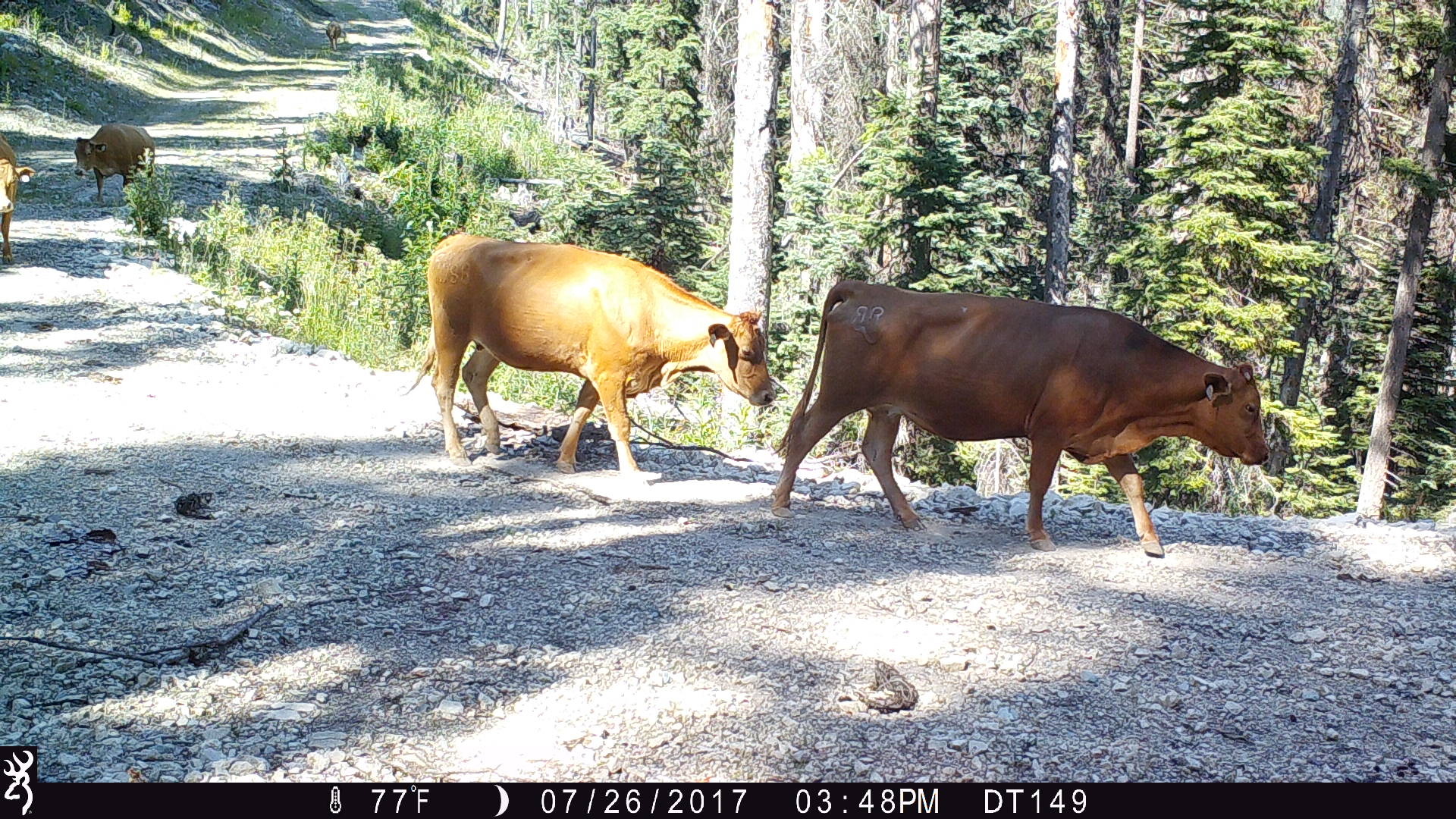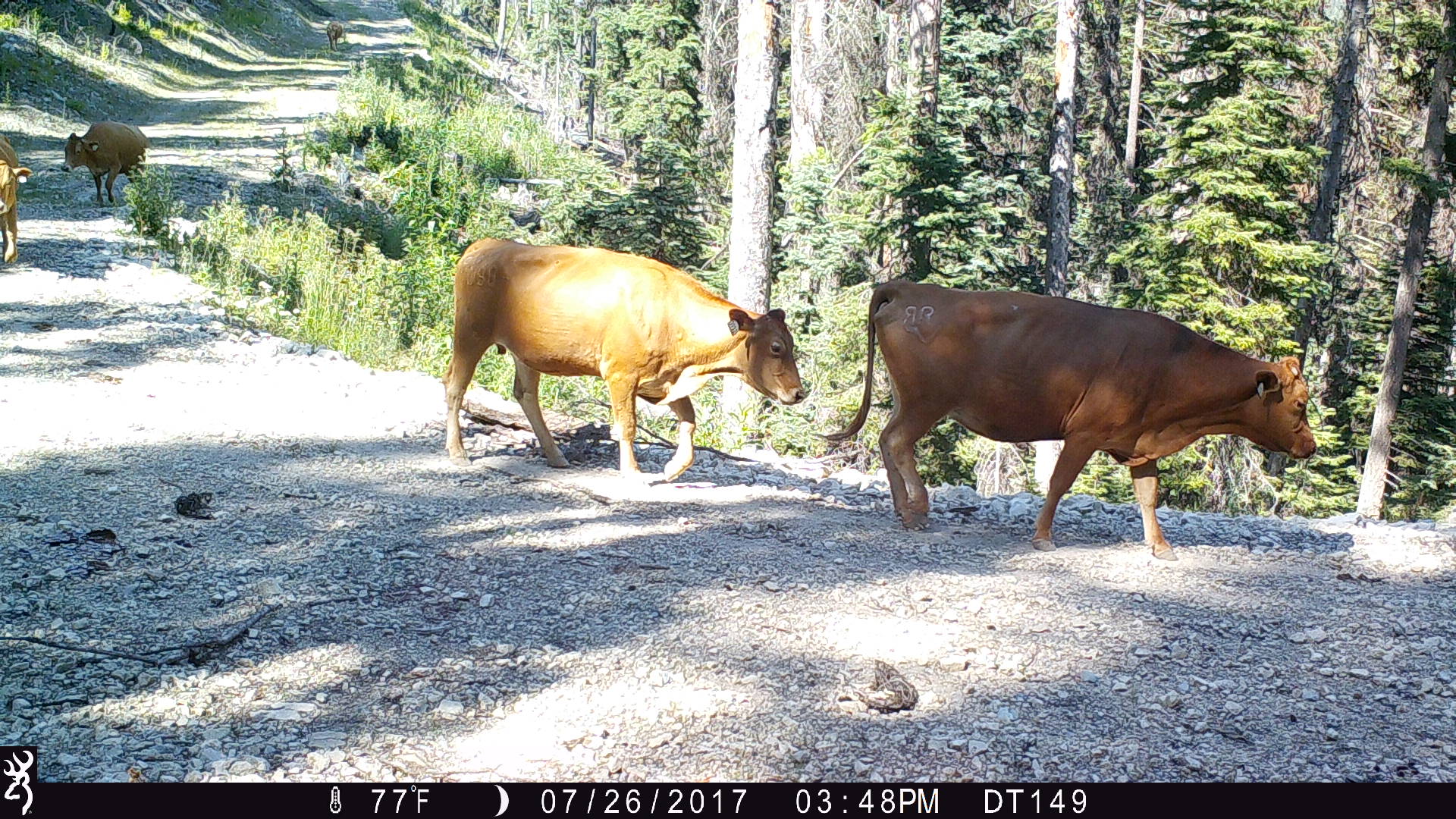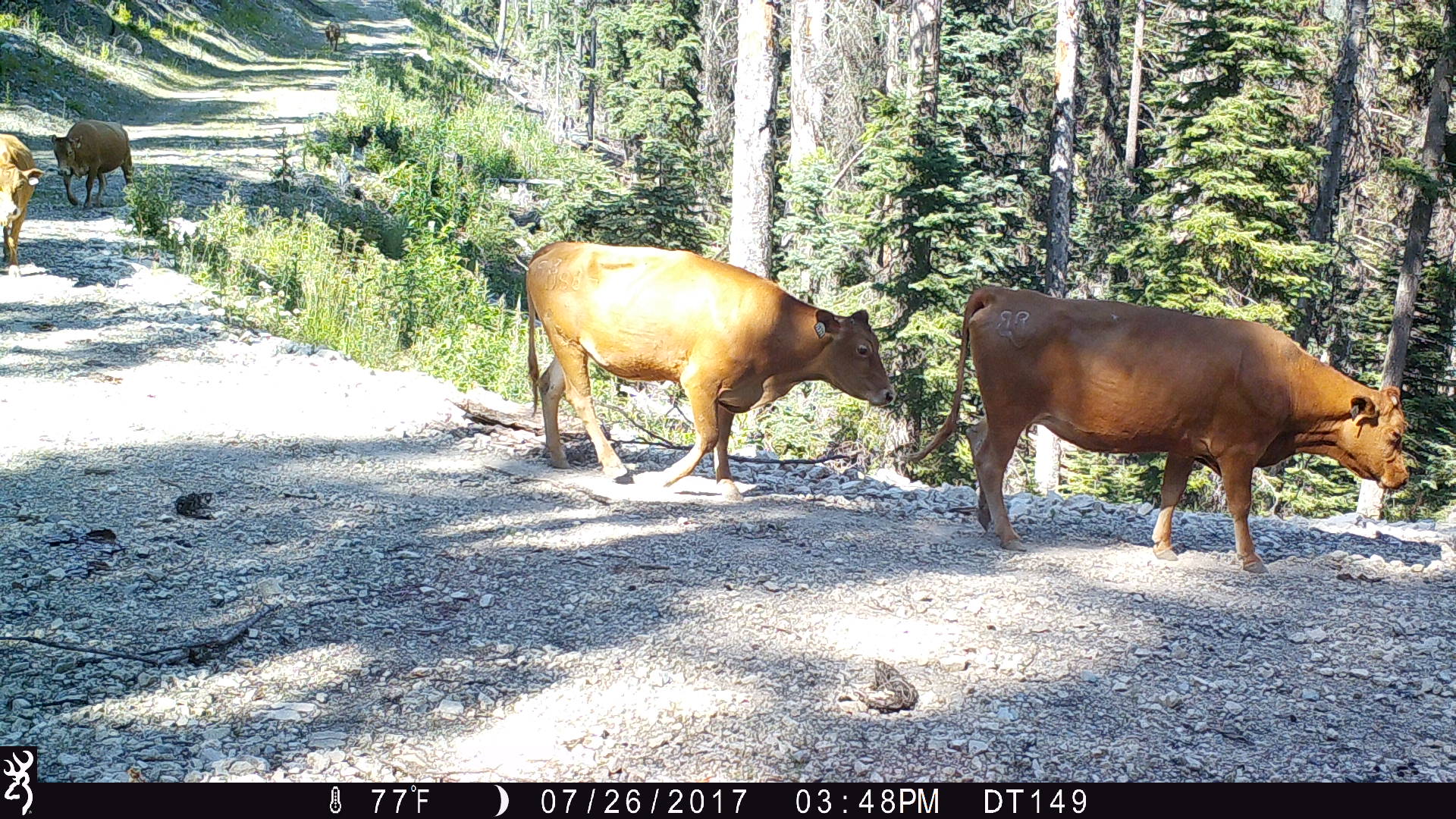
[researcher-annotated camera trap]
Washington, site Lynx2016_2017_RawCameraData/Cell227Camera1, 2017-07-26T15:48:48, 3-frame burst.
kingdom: Animalia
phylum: Chordata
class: Mammalia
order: Artiodactyla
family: Bovidae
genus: Bos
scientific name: Bos taurus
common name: domestic cattle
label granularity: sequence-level